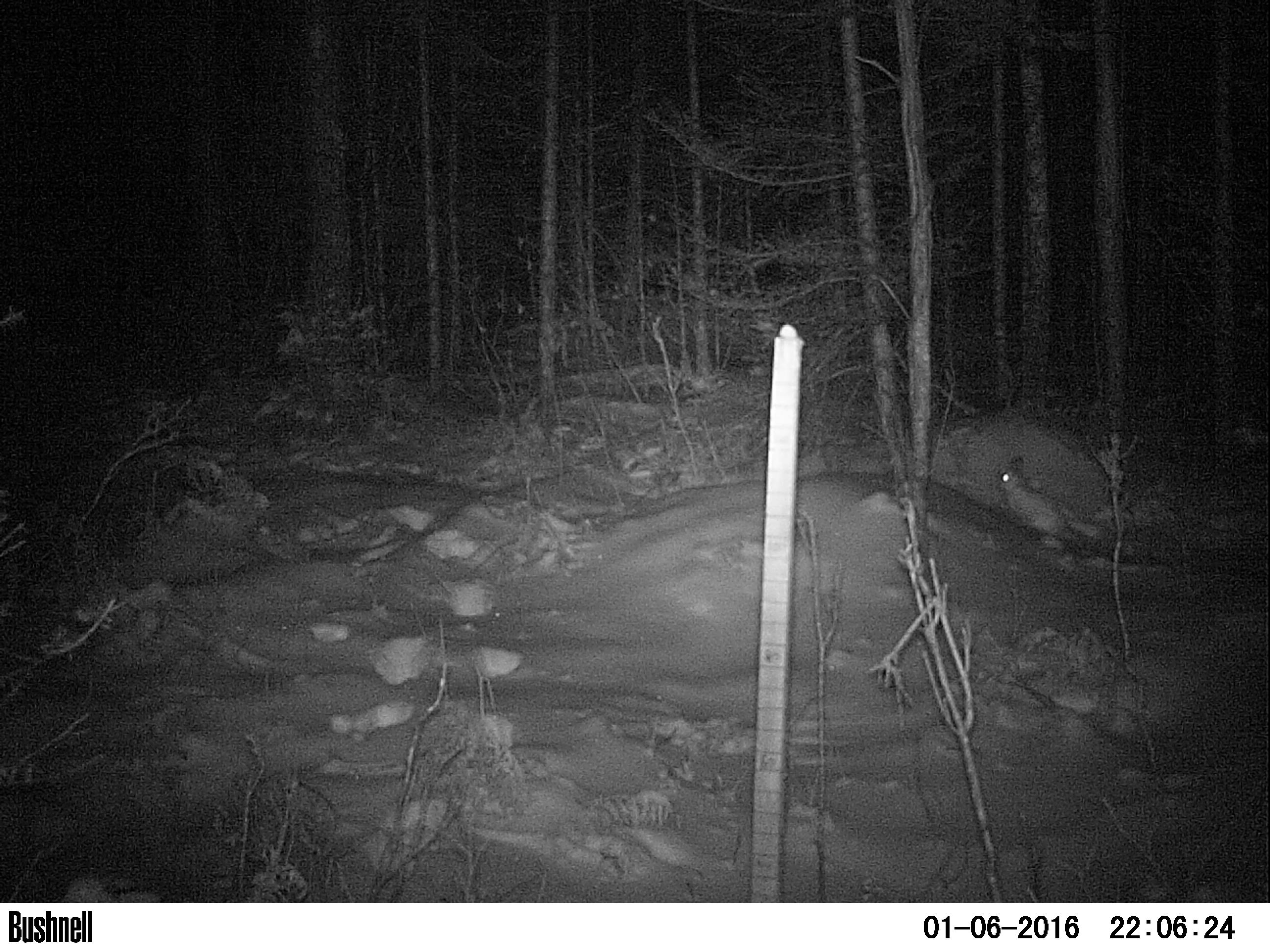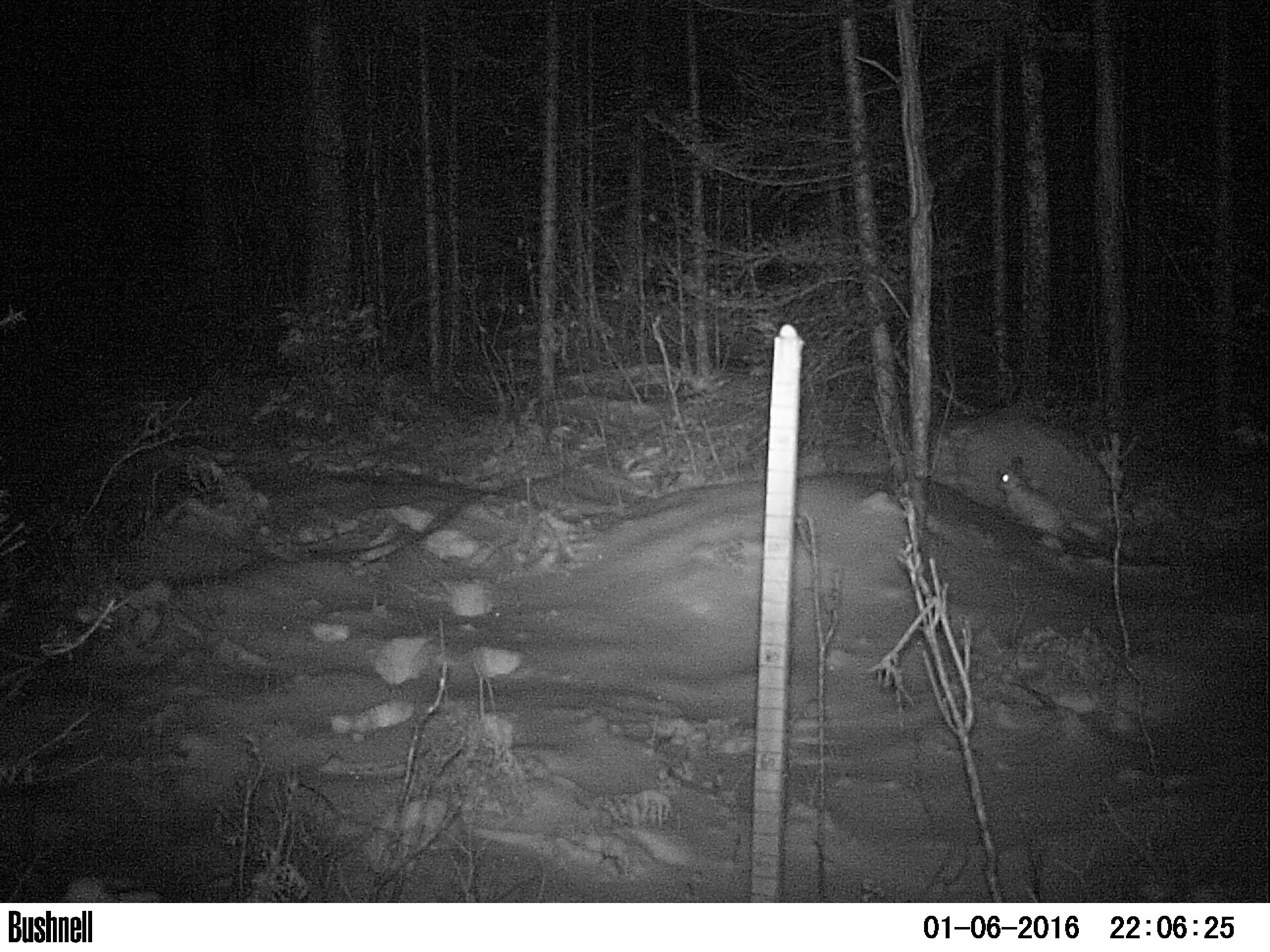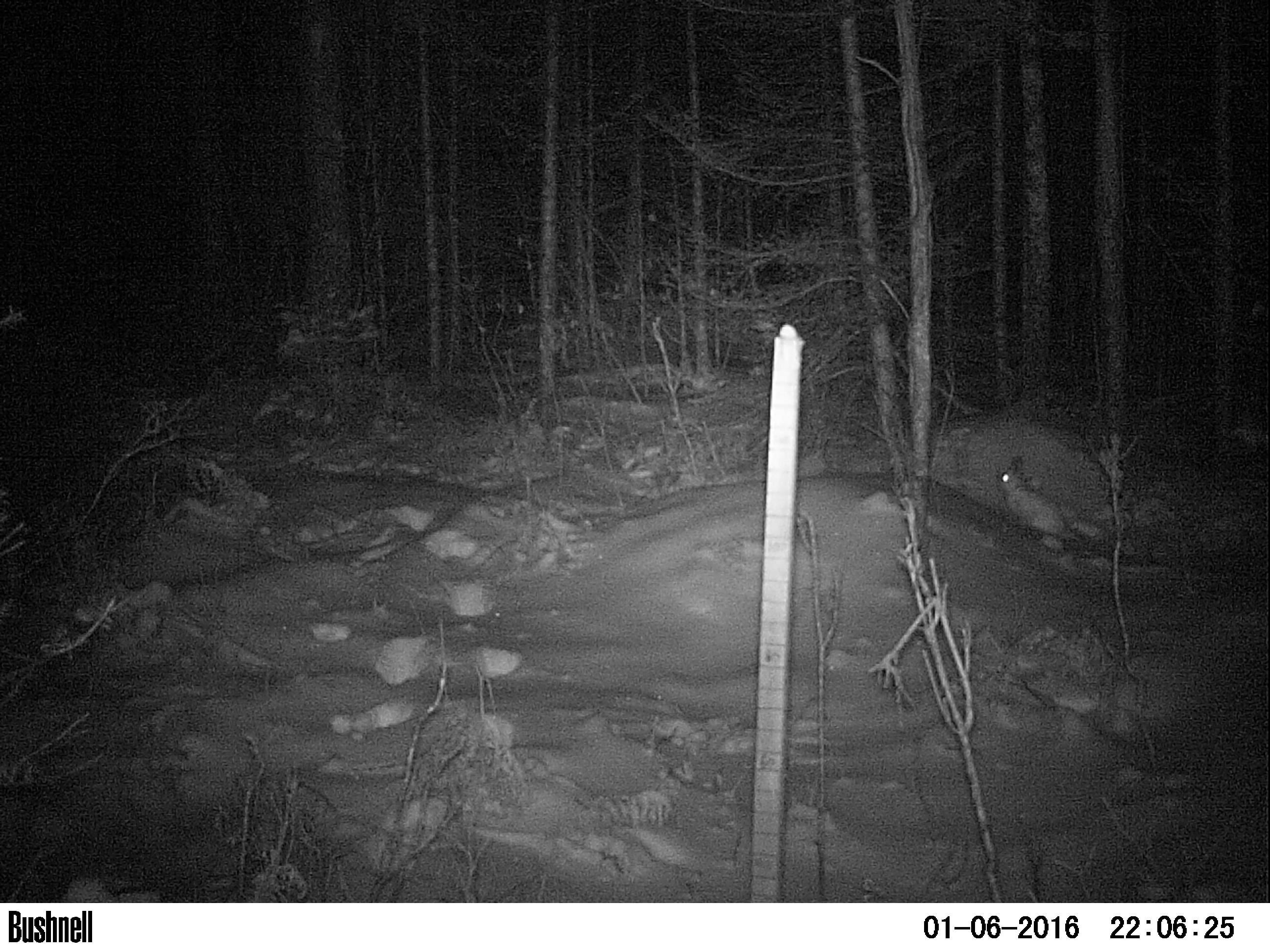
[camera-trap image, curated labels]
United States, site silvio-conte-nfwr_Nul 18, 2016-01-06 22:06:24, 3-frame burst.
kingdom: Animalia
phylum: Chordata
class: Mammalia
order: Lagomorpha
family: Leporidae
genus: Lepus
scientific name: Lepus americanus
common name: snowshoe hare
Snowshoe hare (Lepus americanus).